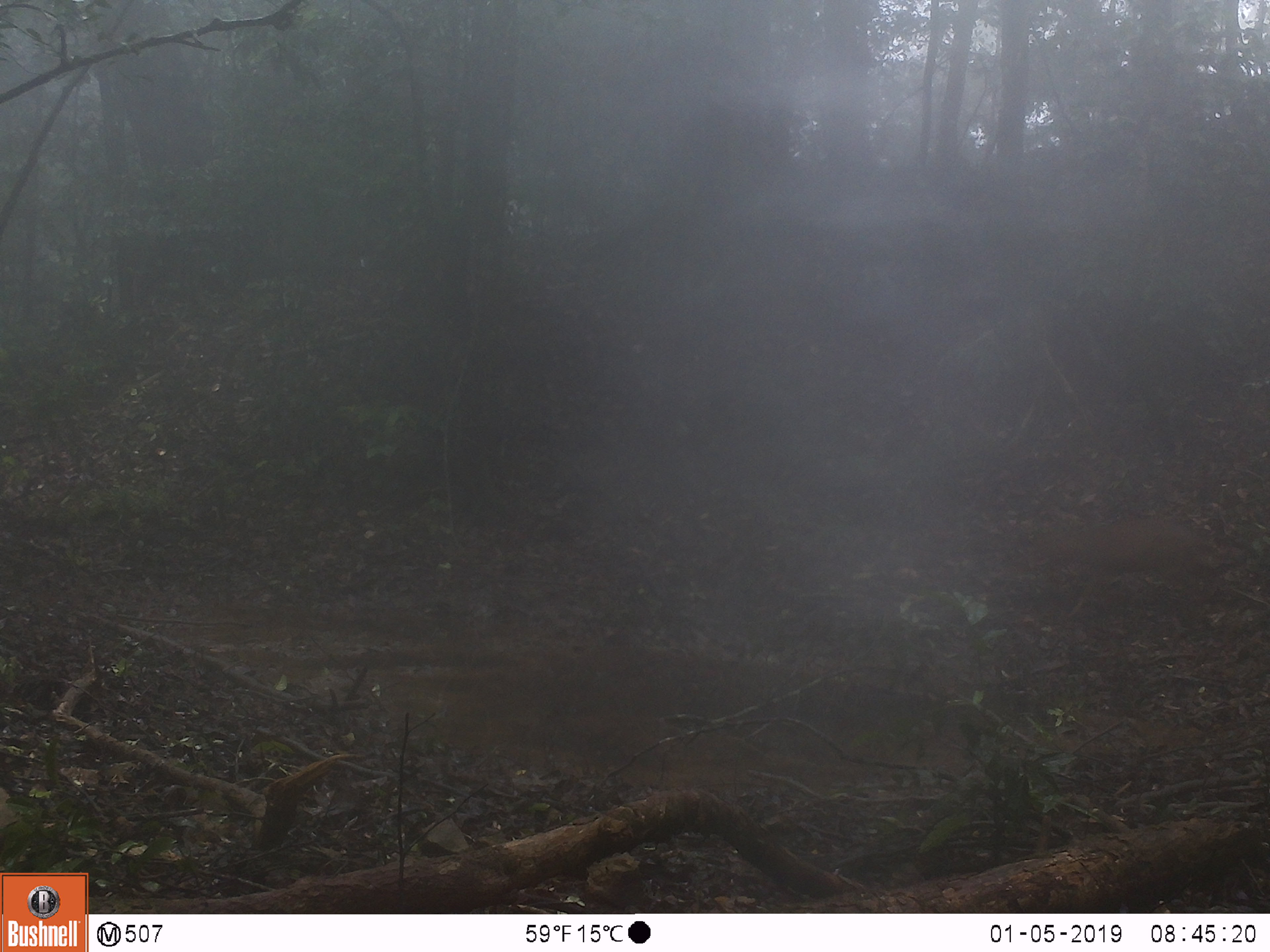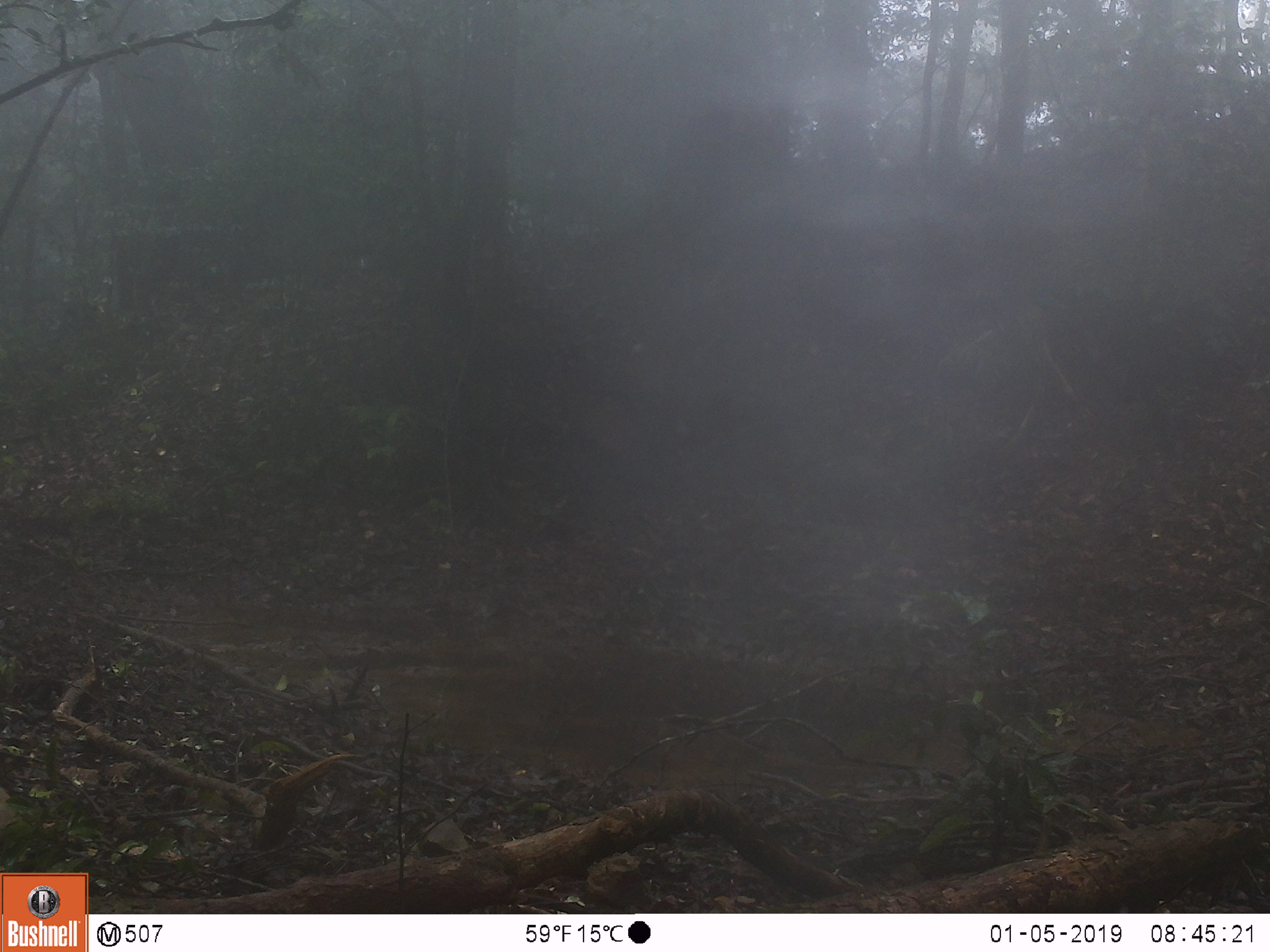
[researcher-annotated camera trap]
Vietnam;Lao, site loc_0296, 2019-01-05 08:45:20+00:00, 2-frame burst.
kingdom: Animalia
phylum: Chordata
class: Mammalia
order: Artiodactyla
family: Cervidae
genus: Muntiacus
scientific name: Muntiacus vuquangensis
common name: large-antlered muntjac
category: large antlered muntjac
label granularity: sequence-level